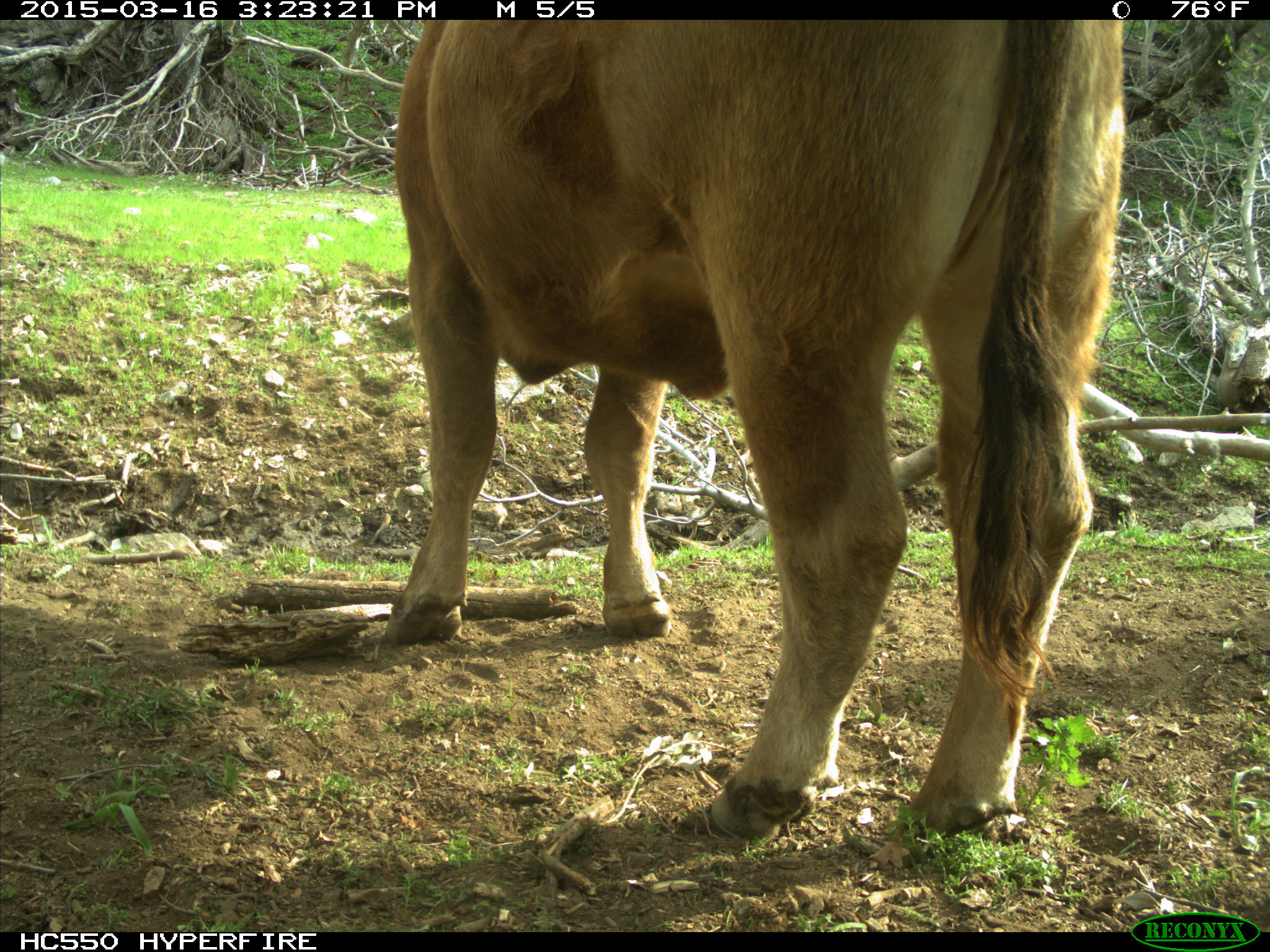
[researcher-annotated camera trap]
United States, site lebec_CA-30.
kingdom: Animalia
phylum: Chordata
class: Mammalia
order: Artiodactyla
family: Bovidae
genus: Bos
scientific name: Bos taurus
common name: domestic cow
Bos taurus (domestic cow).